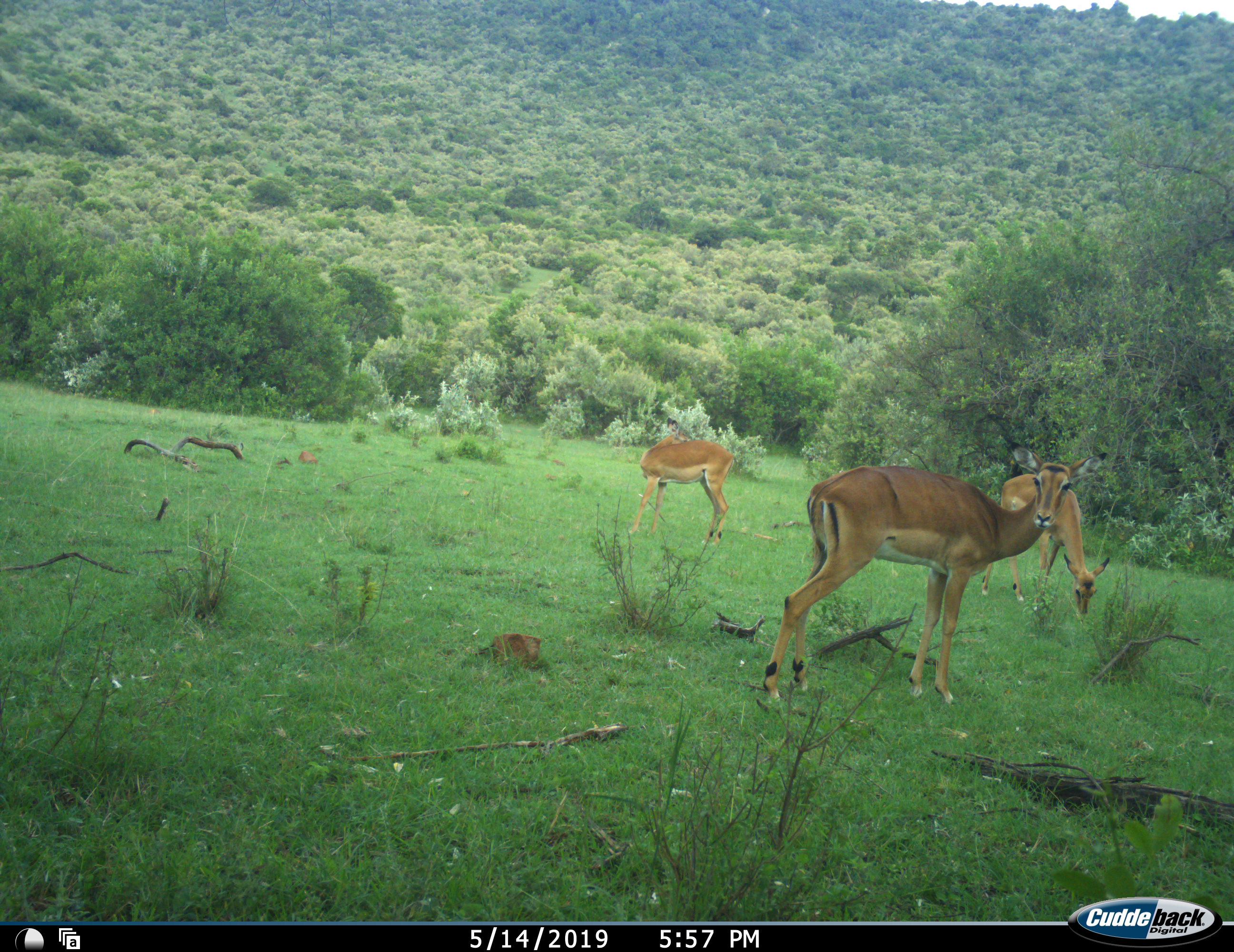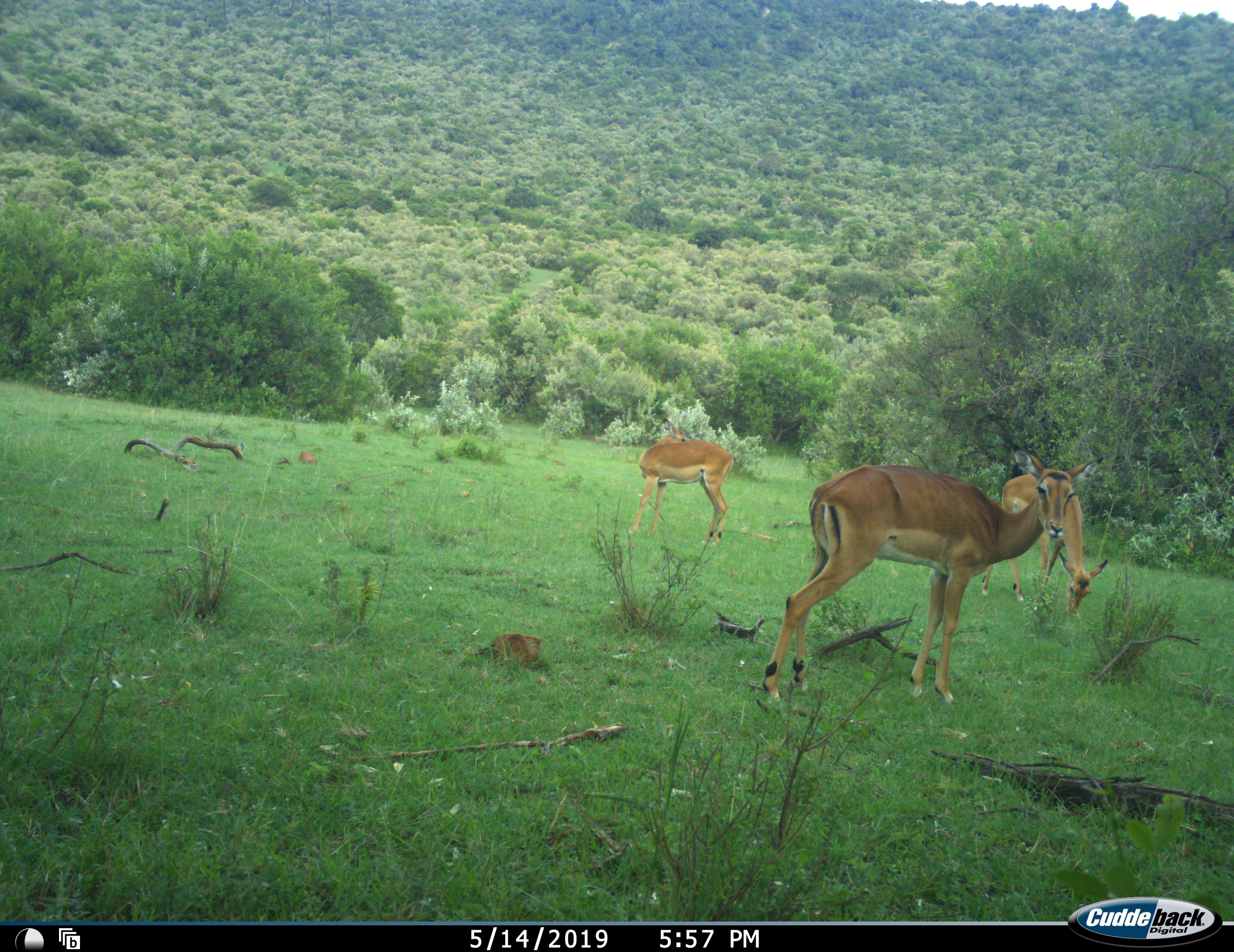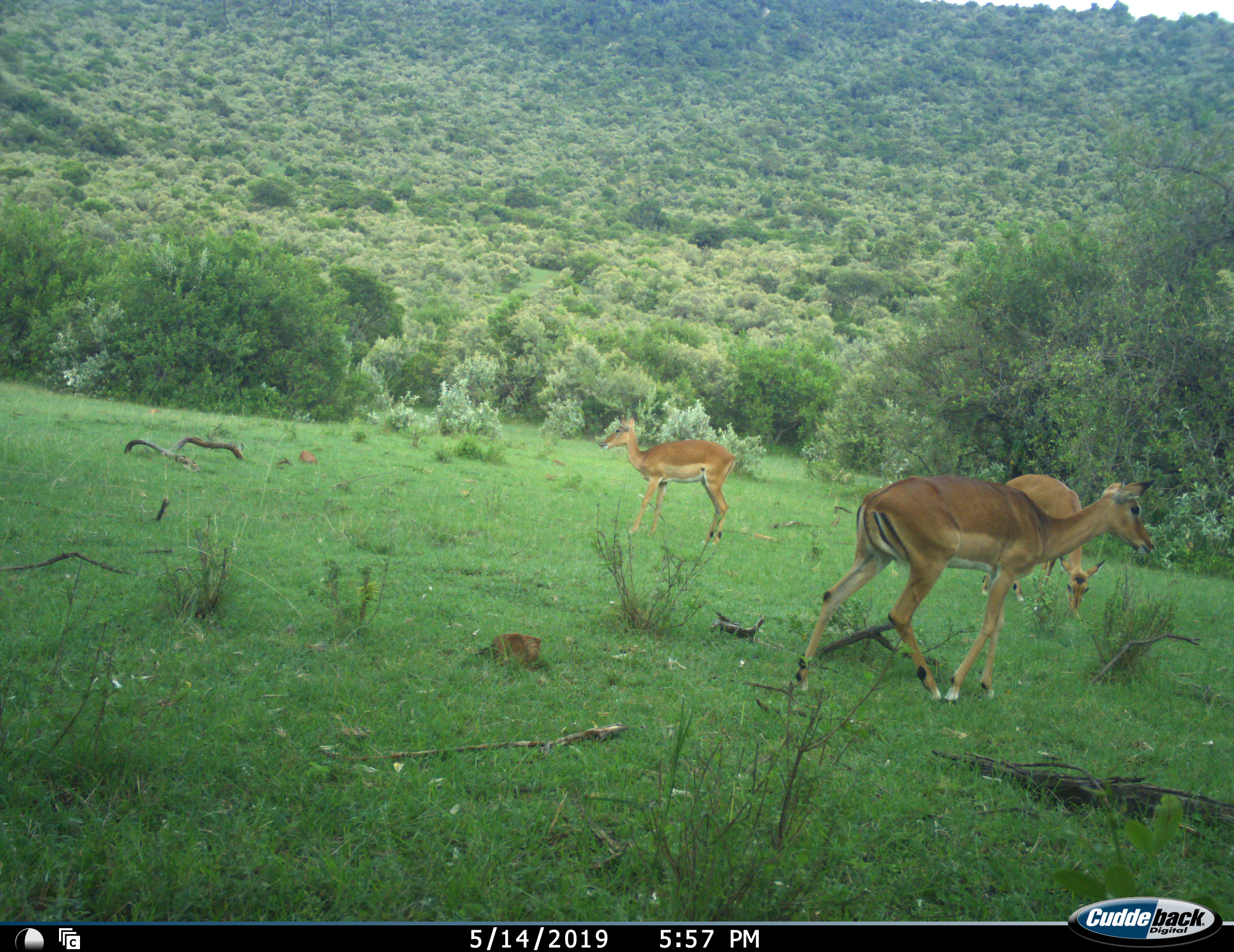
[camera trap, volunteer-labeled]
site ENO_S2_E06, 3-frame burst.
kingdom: Animalia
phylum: Chordata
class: Mammalia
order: Artiodactyla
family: Bovidae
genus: Aepyceros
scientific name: Aepyceros melampus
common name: impala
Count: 3.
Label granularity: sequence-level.